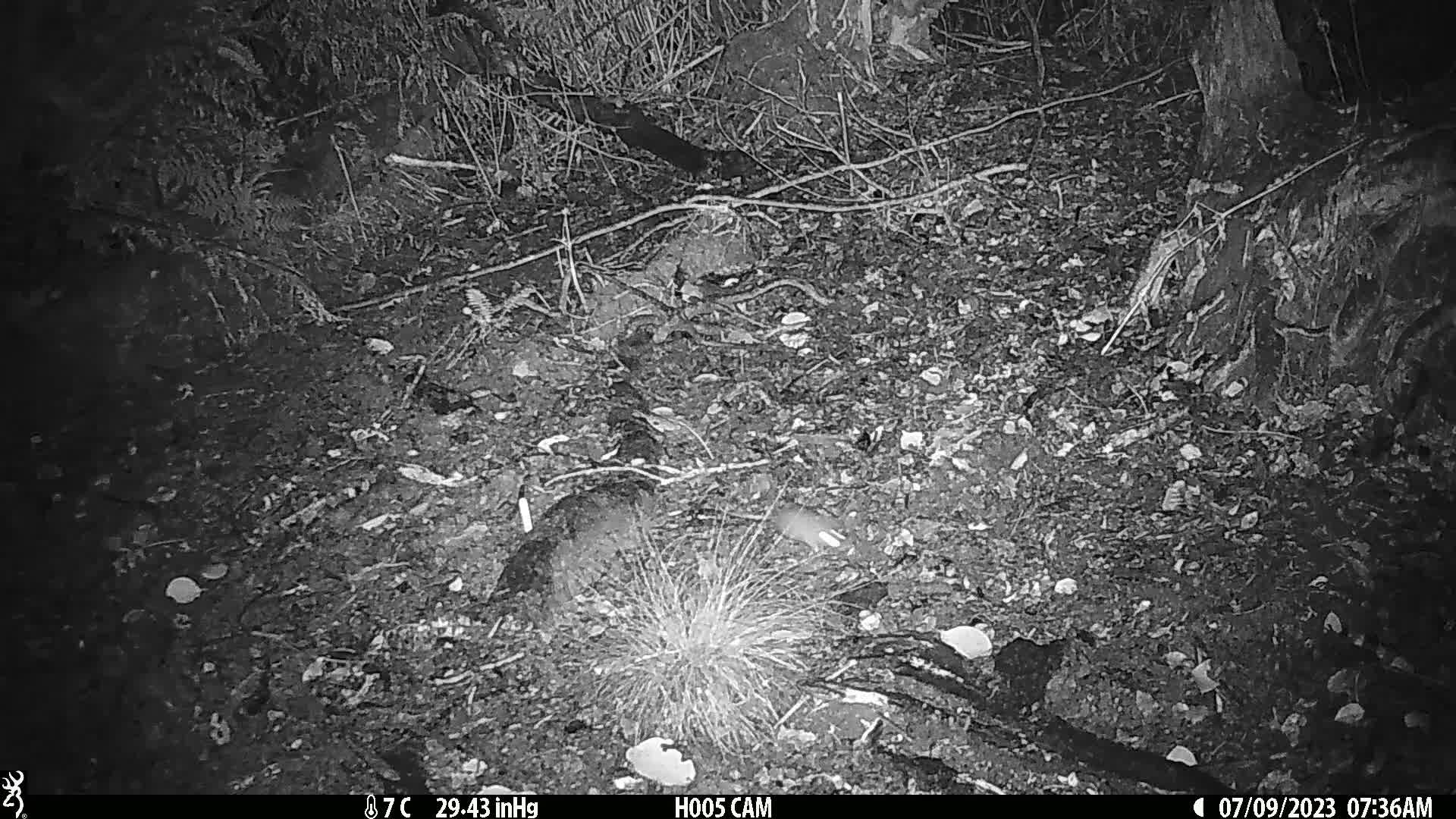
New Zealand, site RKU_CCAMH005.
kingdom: Animalia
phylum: Chordata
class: Mammalia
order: Rodentia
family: Muridae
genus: Rattus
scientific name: Rattus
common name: rat